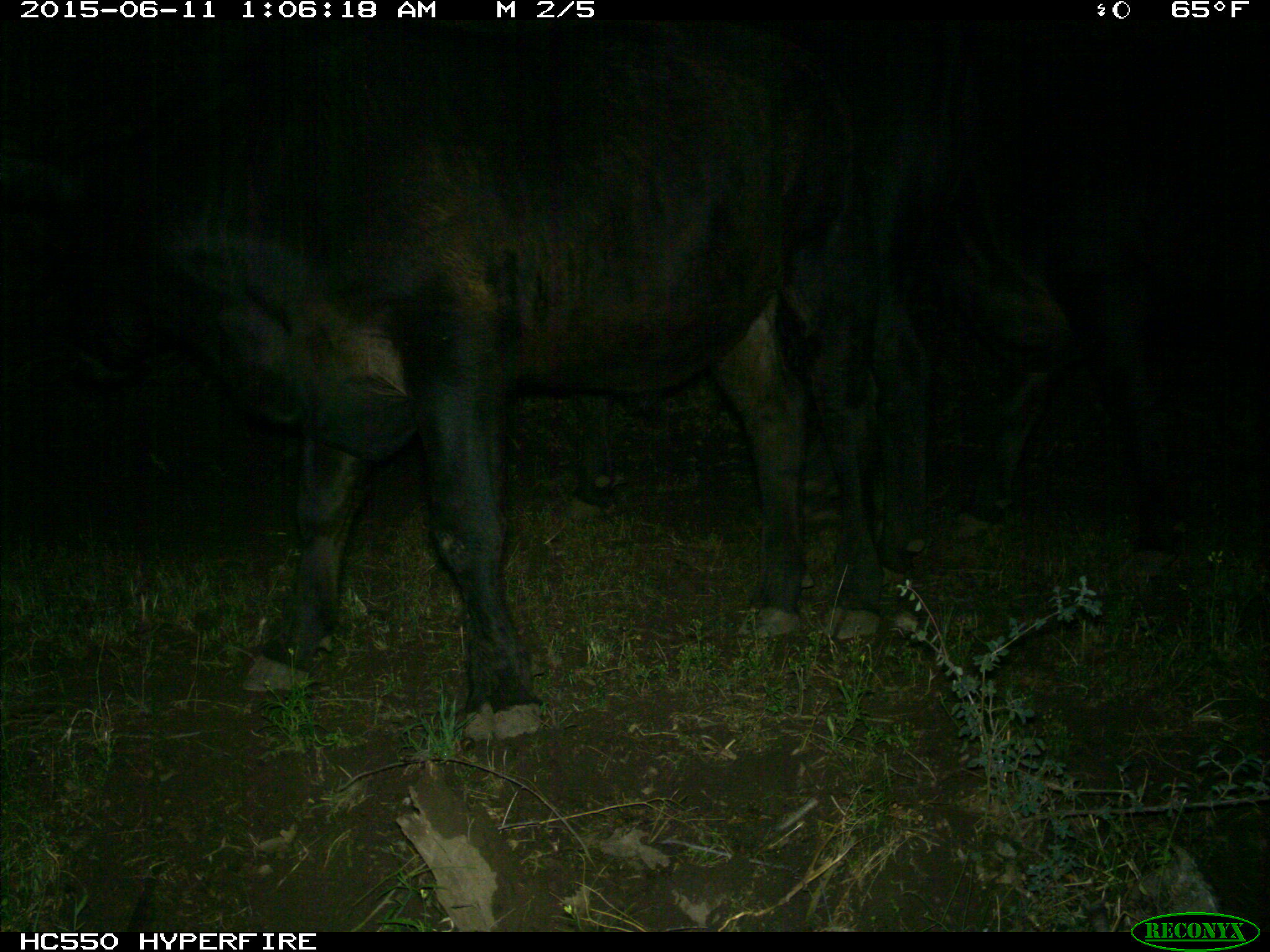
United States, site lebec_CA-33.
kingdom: Animalia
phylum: Chordata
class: Mammalia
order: Artiodactyla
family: Bovidae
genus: Bos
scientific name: Bos taurus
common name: domestic cow